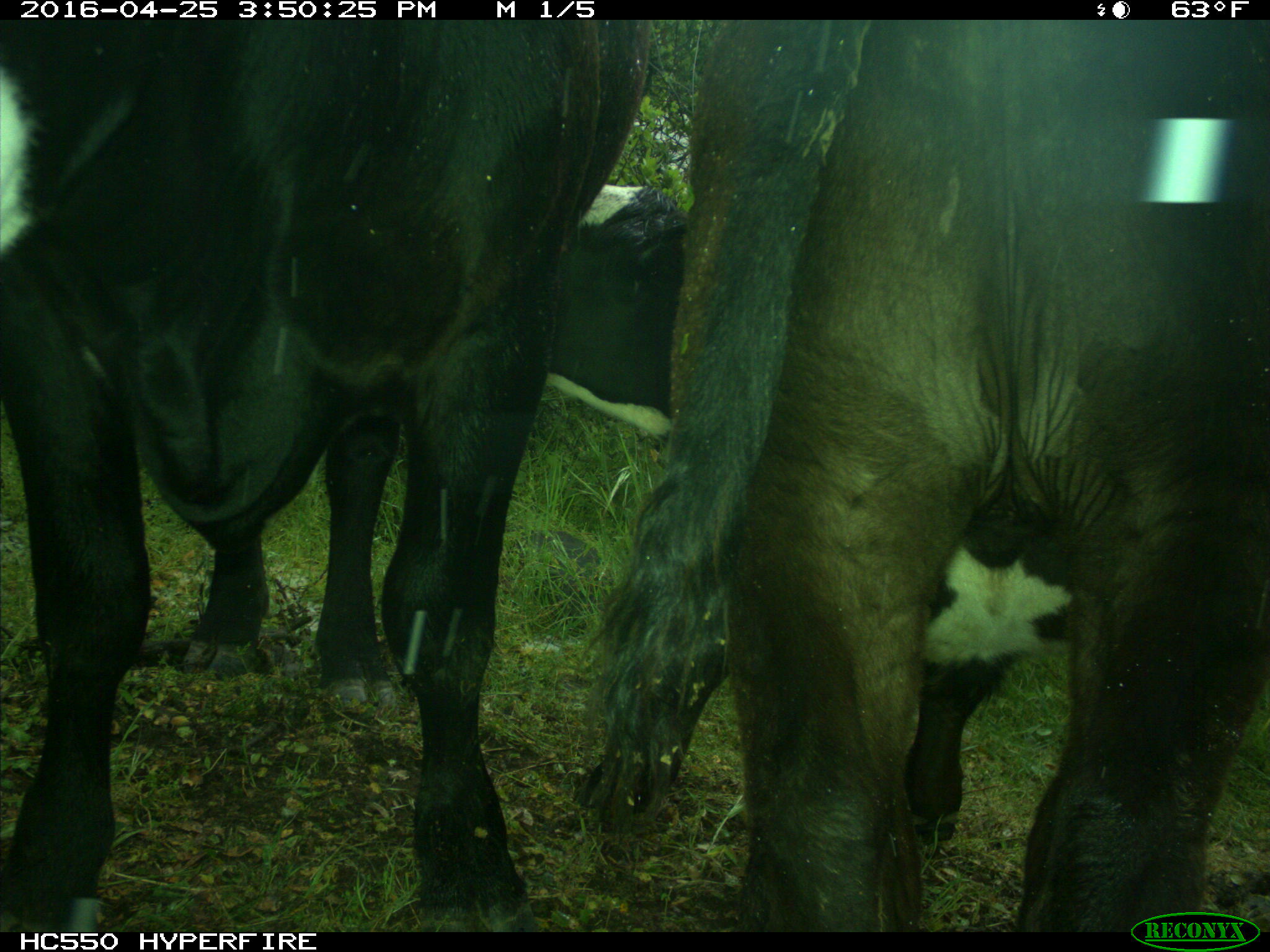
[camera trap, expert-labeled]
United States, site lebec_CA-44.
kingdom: Animalia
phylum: Chordata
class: Mammalia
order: Artiodactyla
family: Bovidae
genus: Bos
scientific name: Bos taurus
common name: domestic cow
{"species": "Bos taurus (domestic cow)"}